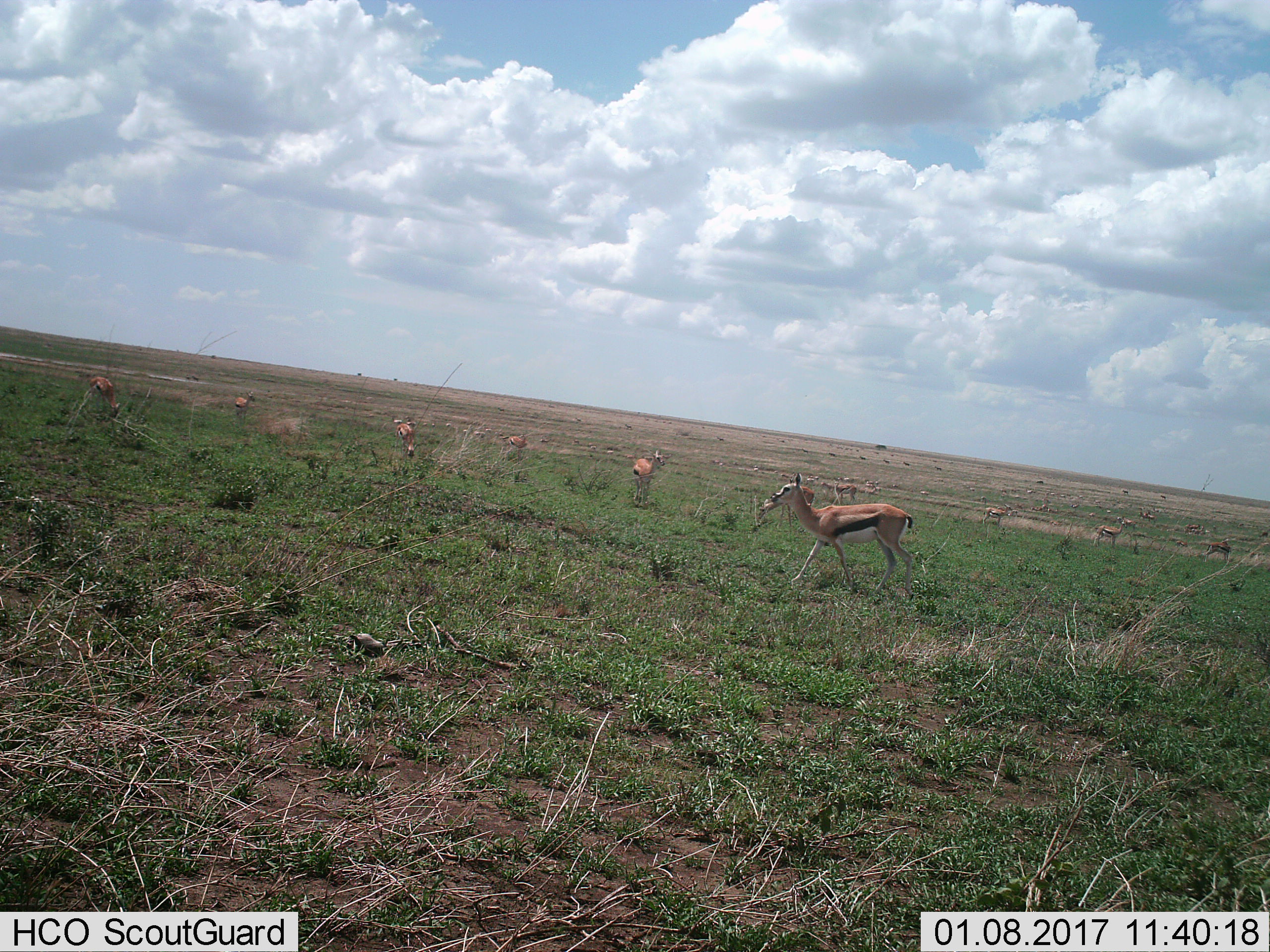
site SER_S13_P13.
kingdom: Animalia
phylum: Chordata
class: Mammalia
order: Artiodactyla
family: Bovidae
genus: Eudorcas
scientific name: Eudorcas thomsonii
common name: thomson's gazelle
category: gazellethomsons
Gazellethomsons (thomson's gazelle) (Eudorcas thomsonii), count 11-50. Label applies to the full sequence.